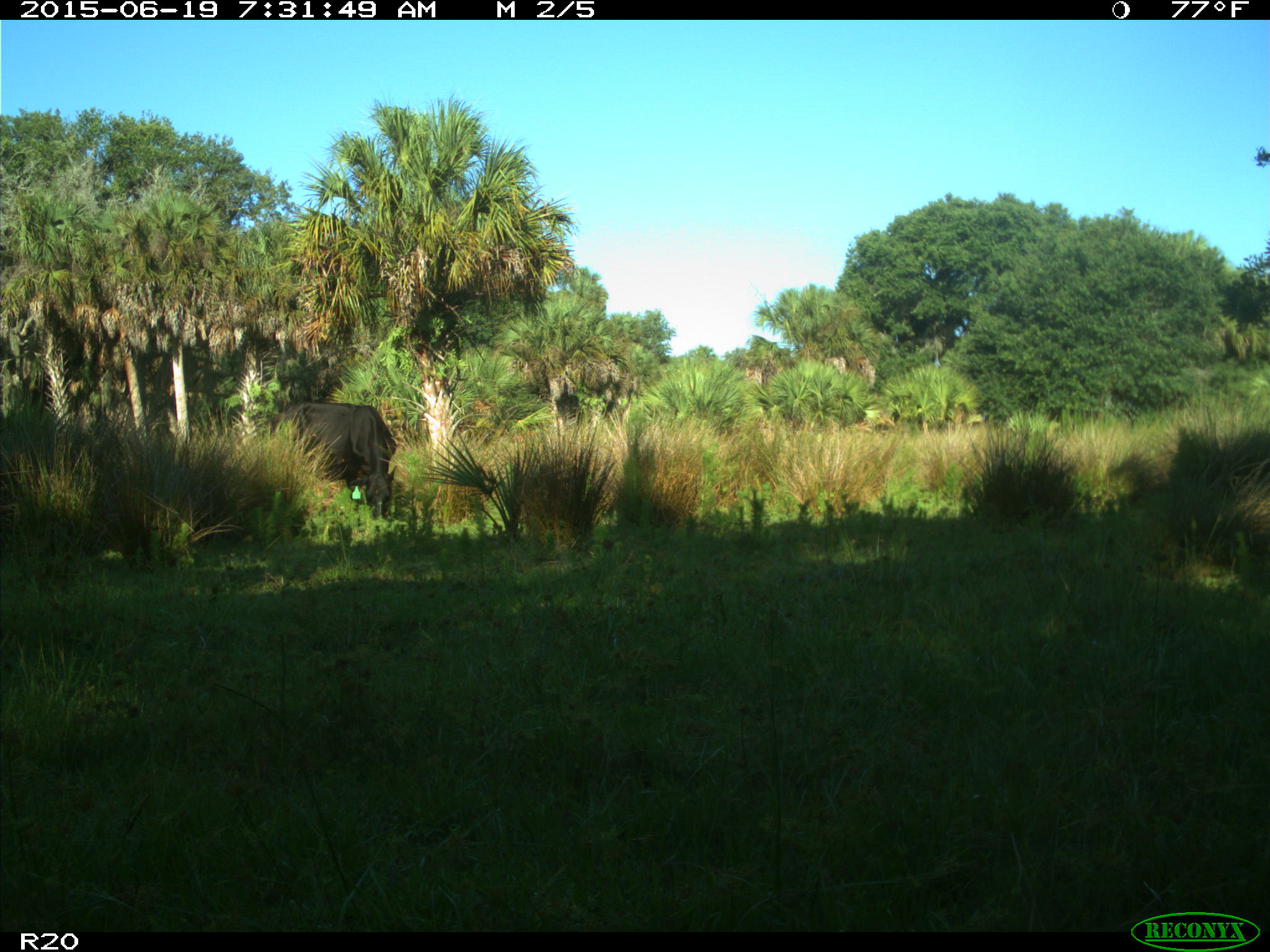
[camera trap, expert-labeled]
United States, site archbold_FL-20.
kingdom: Animalia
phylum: Chordata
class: Mammalia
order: Artiodactyla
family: Bovidae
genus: Bos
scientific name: Bos taurus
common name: domestic cow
Bos taurus (domestic cow).